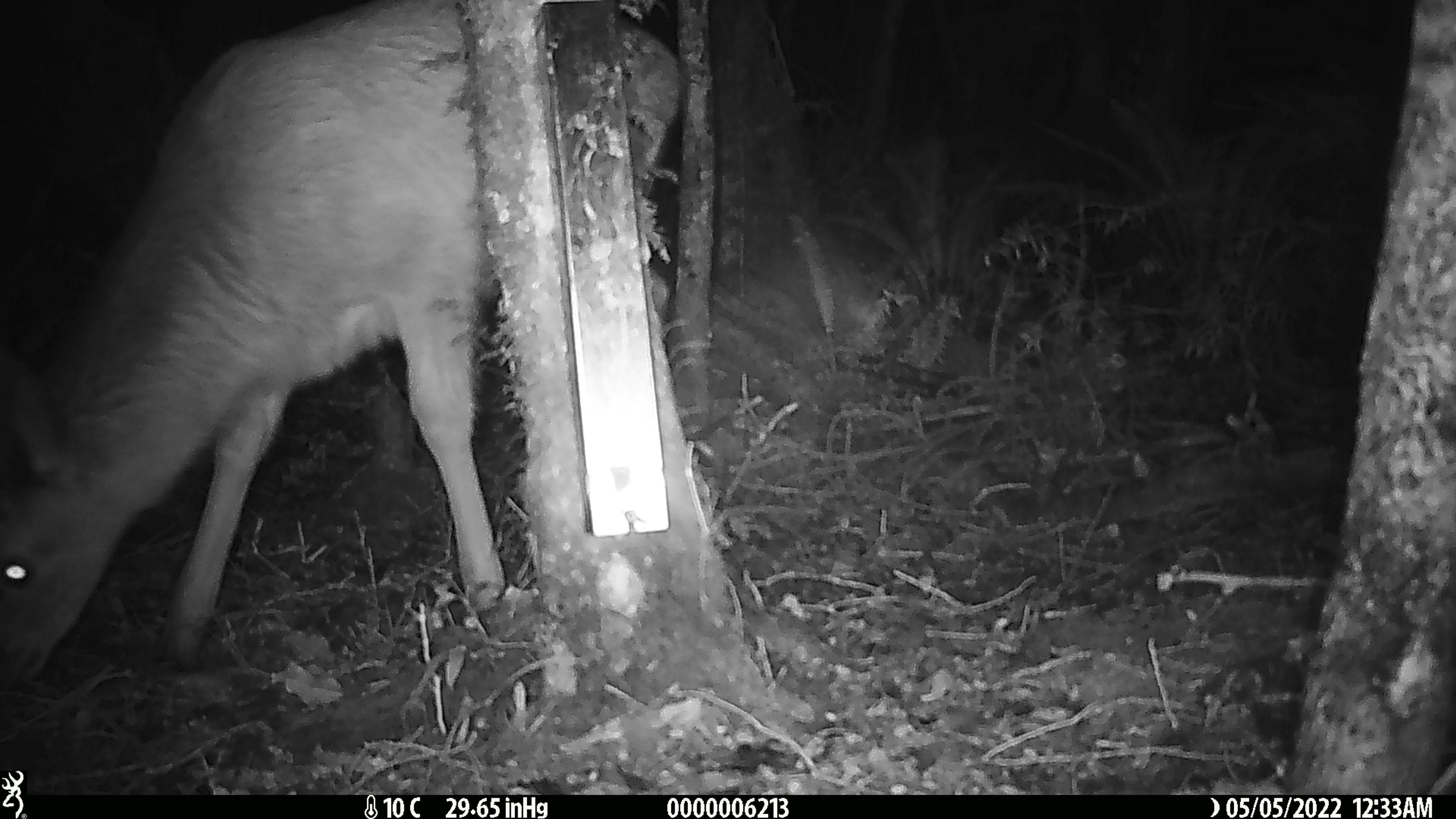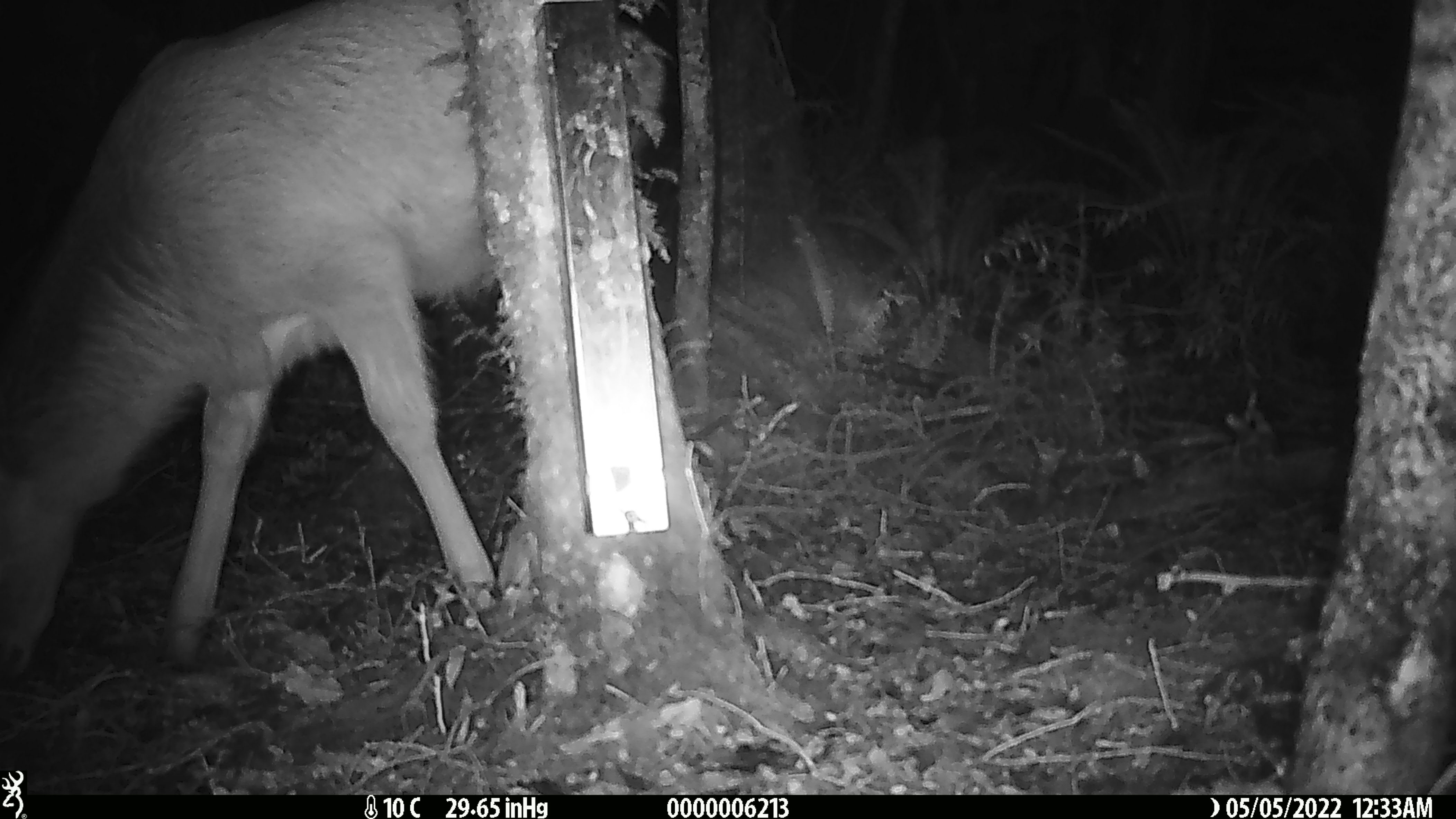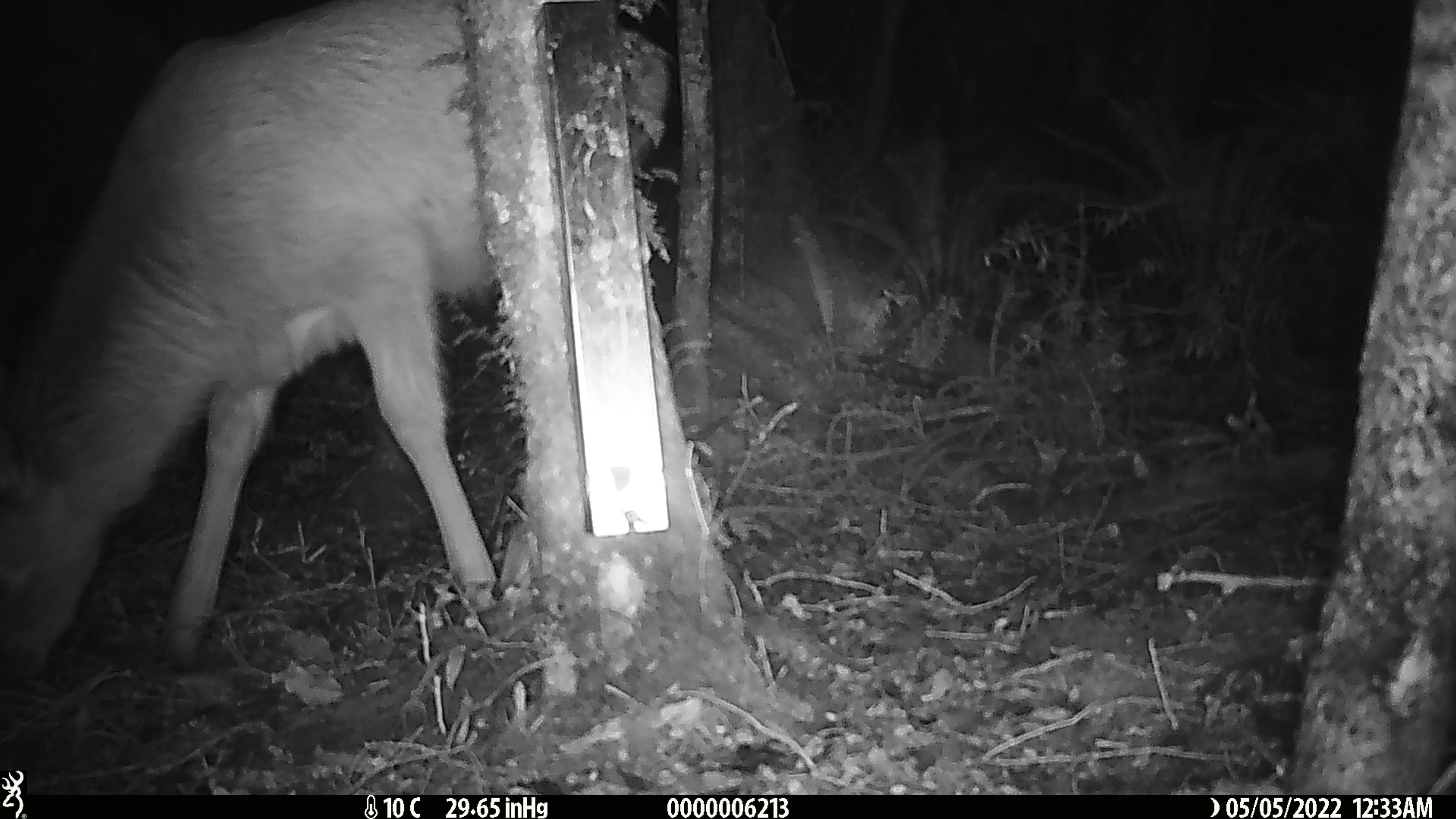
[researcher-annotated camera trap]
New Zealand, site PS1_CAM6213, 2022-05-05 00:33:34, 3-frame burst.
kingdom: Animalia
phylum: Chordata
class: Mammalia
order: Artiodactyla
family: Cervidae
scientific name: Cervidae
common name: deer